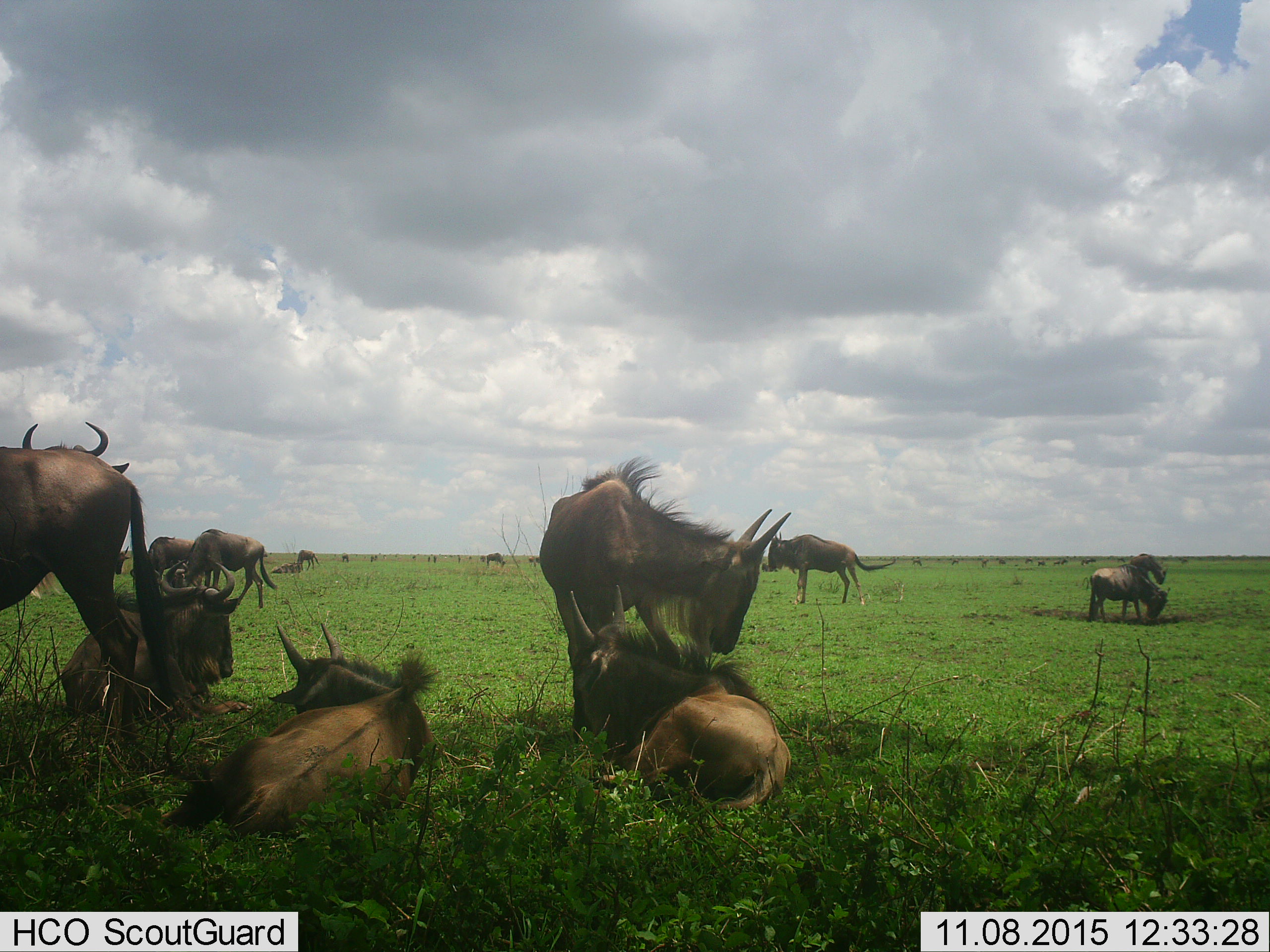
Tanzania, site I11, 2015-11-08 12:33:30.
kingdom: Animalia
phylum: Chordata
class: Mammalia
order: Artiodactyla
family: Bovidae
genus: Connochaetes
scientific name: Connochaetes taurinus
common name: blue wildebeest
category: wildebeest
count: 11-50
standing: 100%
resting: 100%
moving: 29%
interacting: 14%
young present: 43%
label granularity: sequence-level